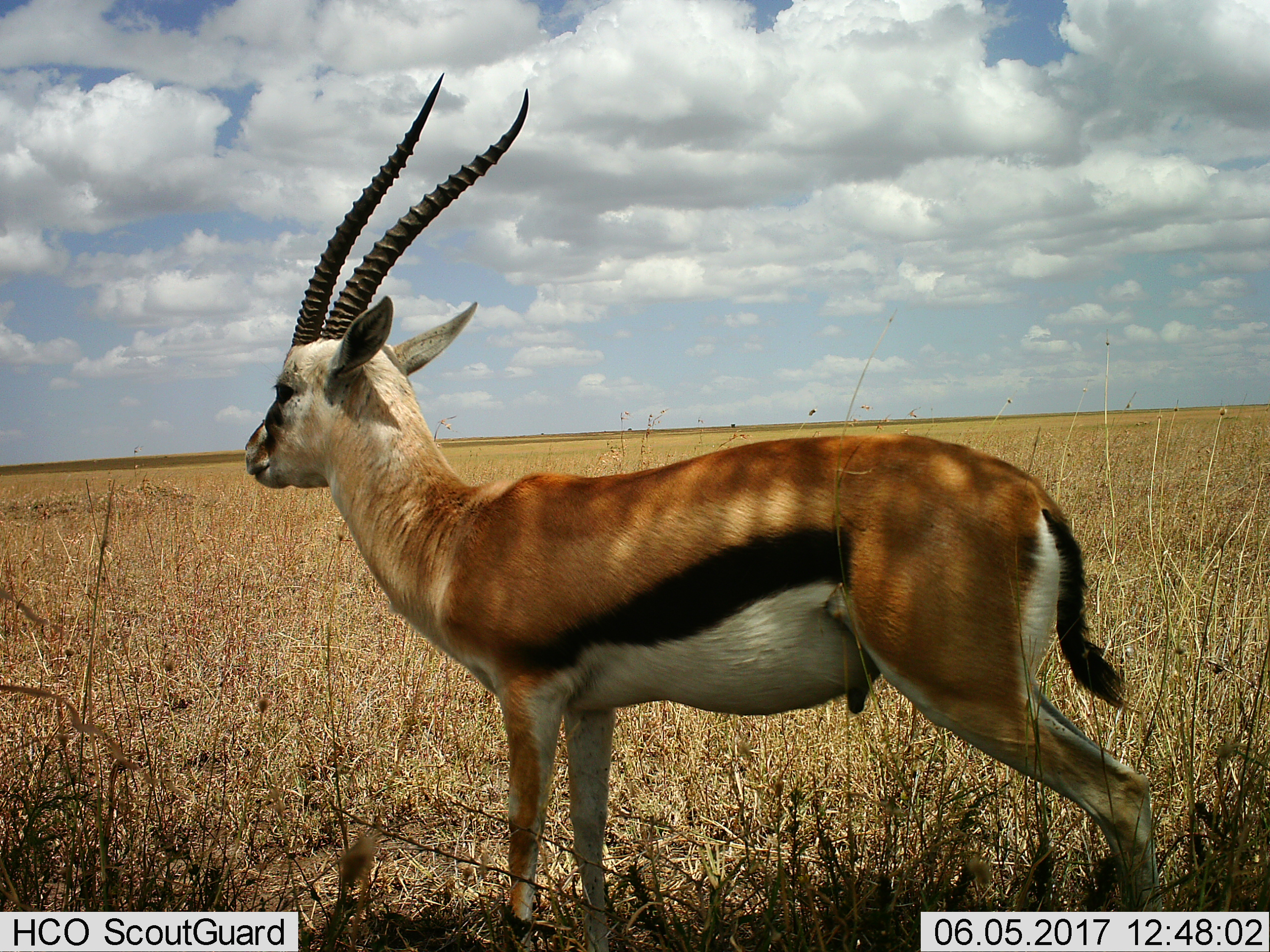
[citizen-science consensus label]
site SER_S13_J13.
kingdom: Animalia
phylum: Chordata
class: Mammalia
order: Artiodactyla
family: Bovidae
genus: Eudorcas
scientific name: Eudorcas thomsonii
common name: thomson's gazelle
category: gazellethomsons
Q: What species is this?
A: Gazellethomsons (thomson's gazelle) (Eudorcas thomsonii).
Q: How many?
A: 1.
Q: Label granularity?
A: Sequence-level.